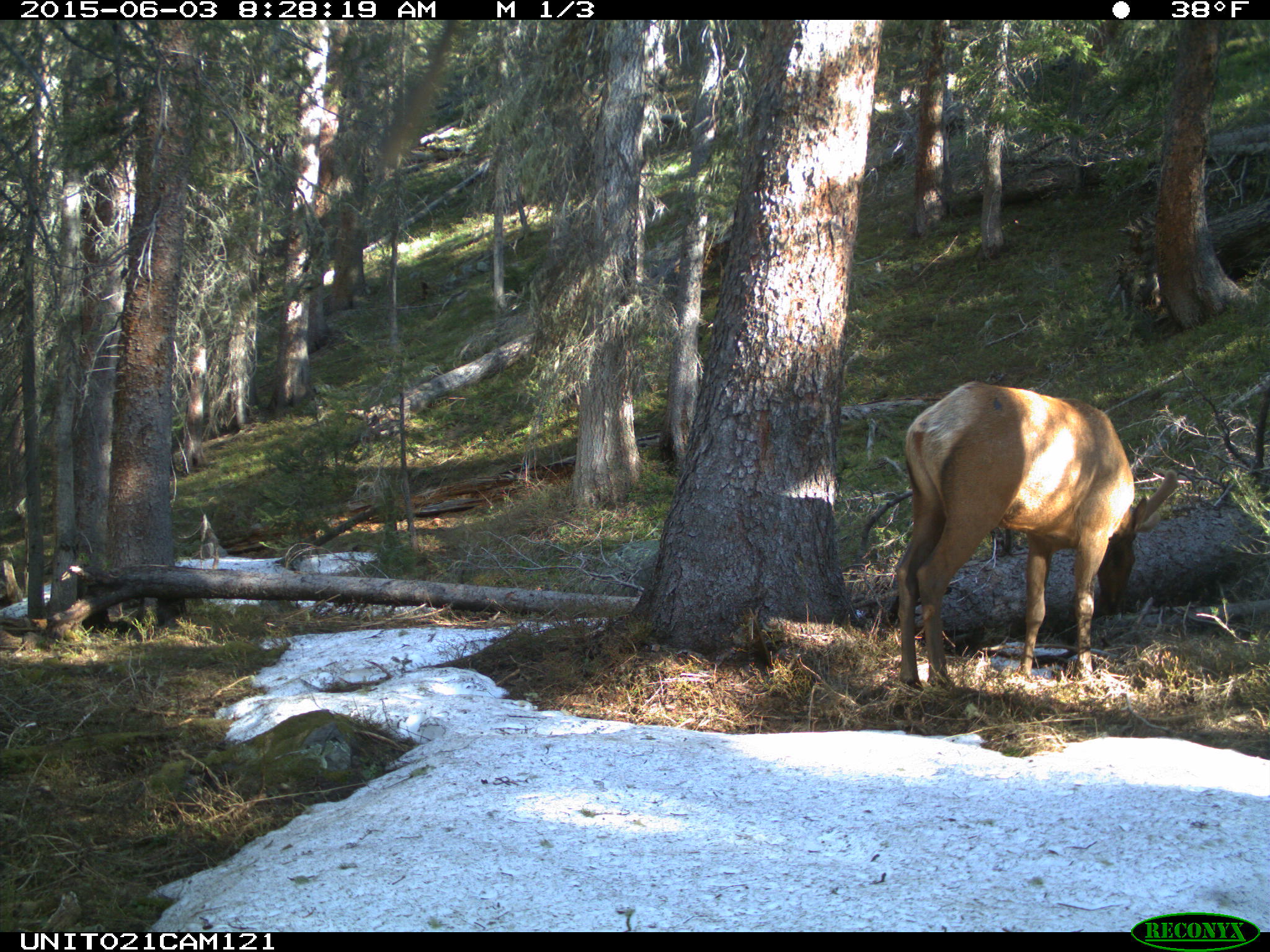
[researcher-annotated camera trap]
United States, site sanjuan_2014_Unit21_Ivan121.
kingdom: Animalia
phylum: Chordata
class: Mammalia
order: Artiodactyla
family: Cervidae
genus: Cervus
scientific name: Cervus elaphus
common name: red deer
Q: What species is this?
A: Cervus elaphus (red deer).